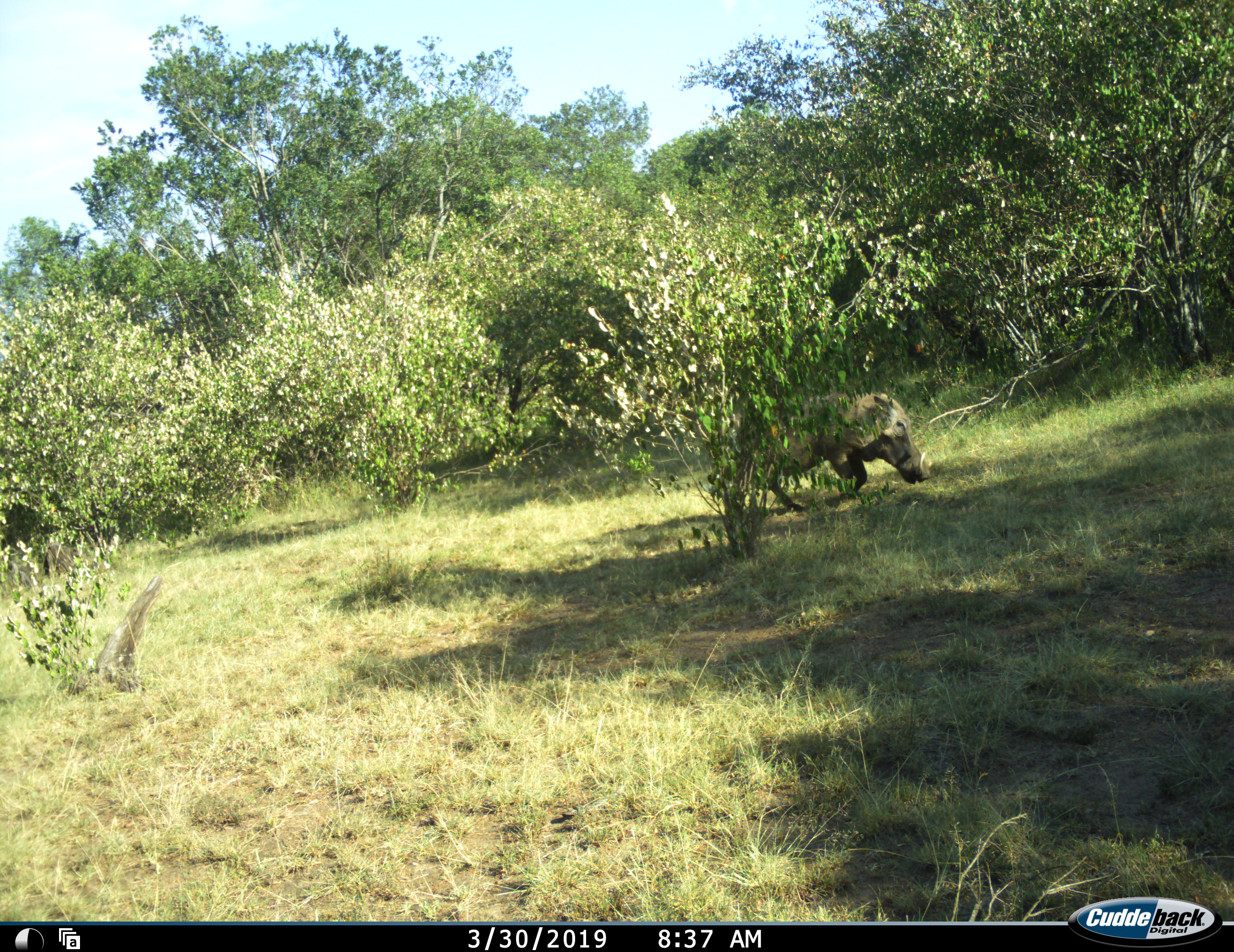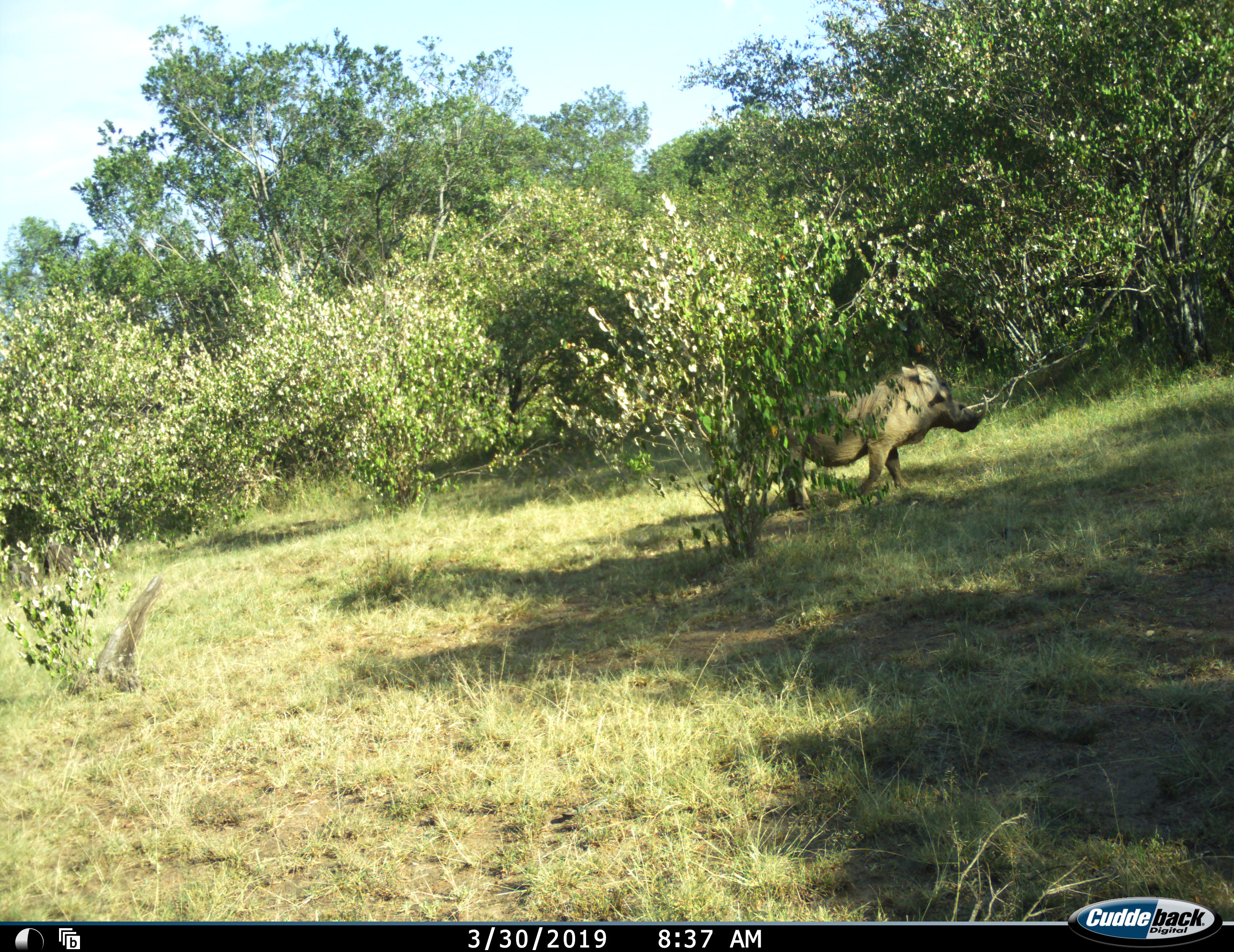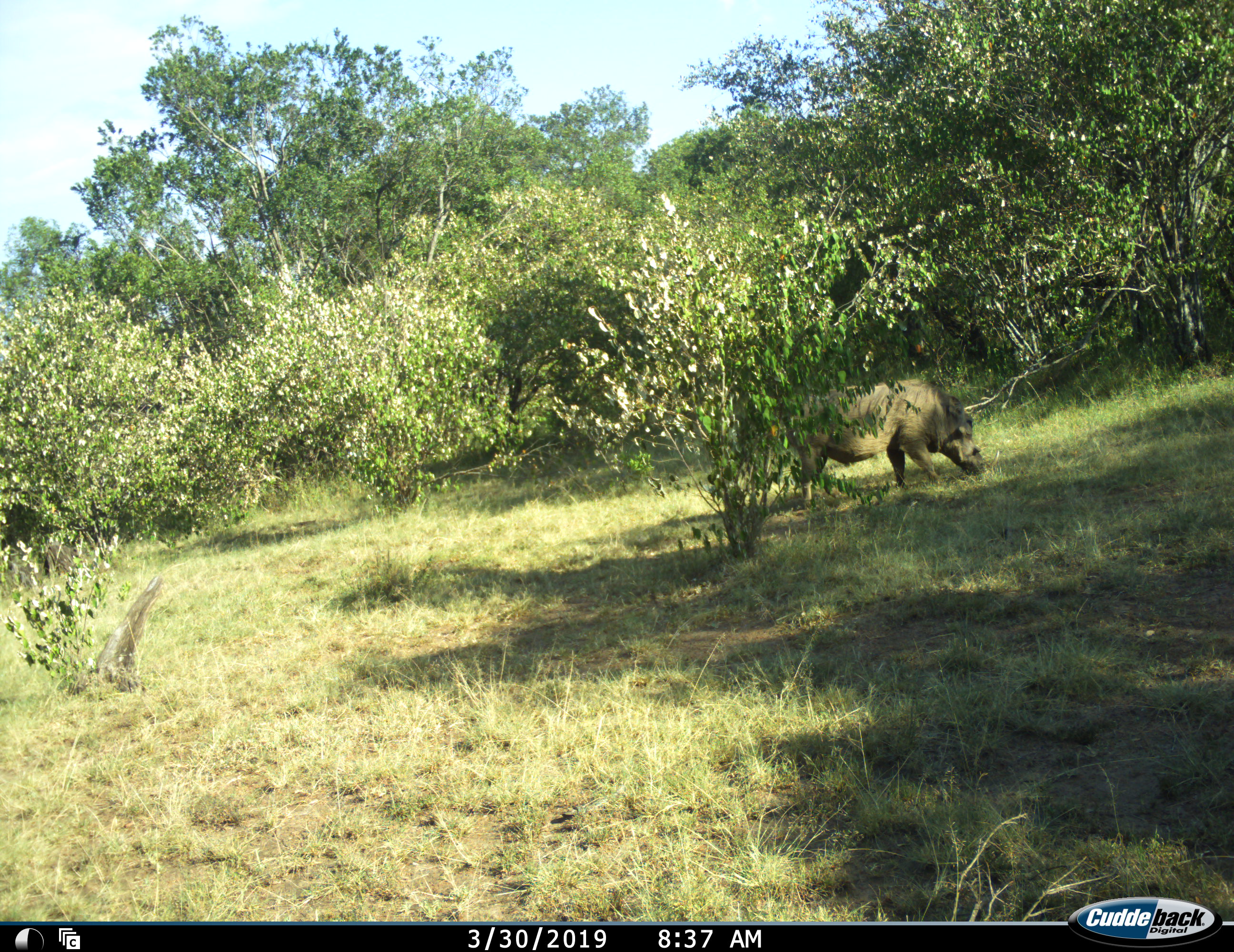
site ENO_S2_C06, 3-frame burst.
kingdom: Animalia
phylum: Chordata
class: Mammalia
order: Artiodactyla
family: Suidae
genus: Phacochoerus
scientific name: Phacochoerus africanus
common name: warthog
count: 1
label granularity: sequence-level